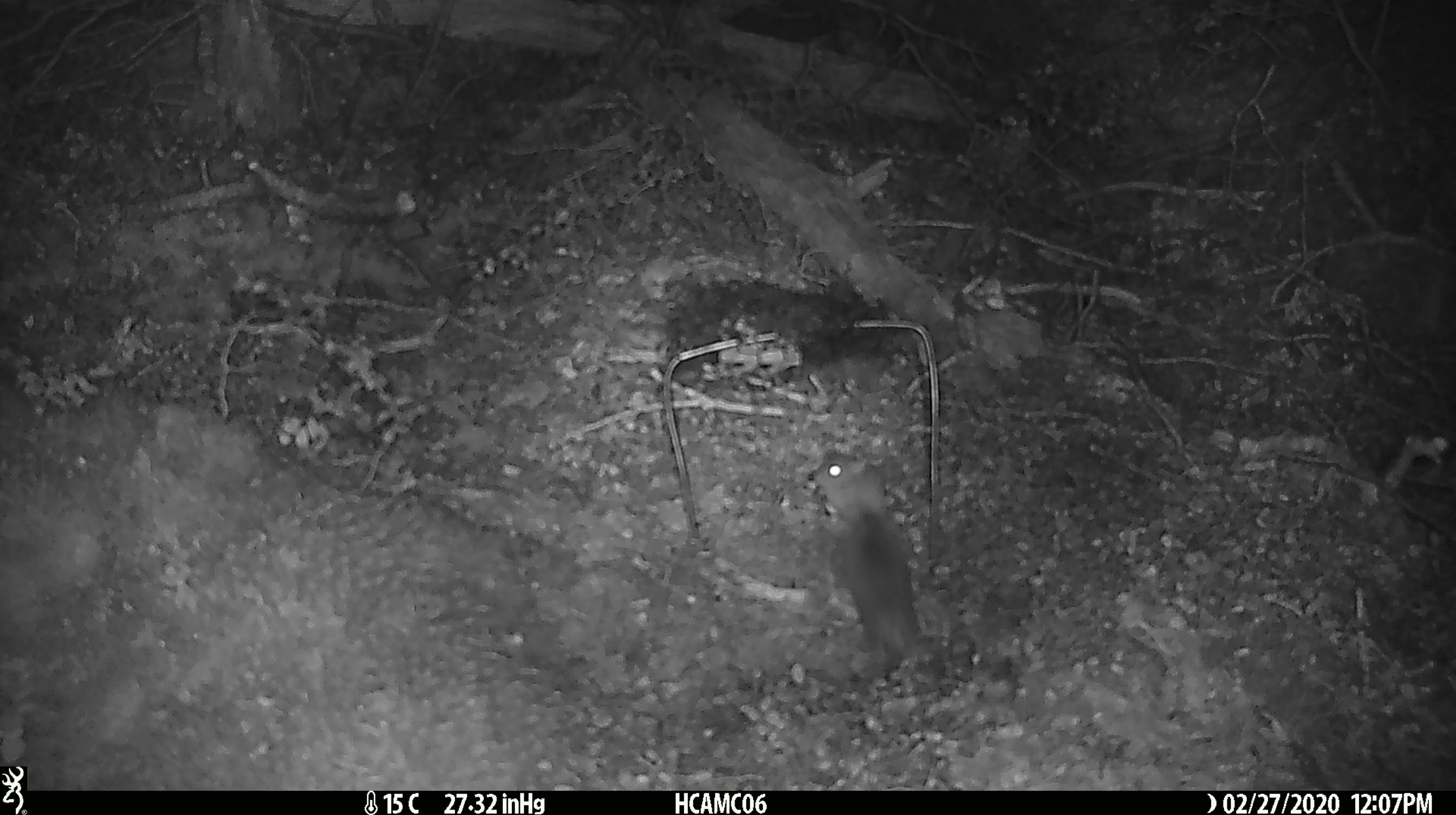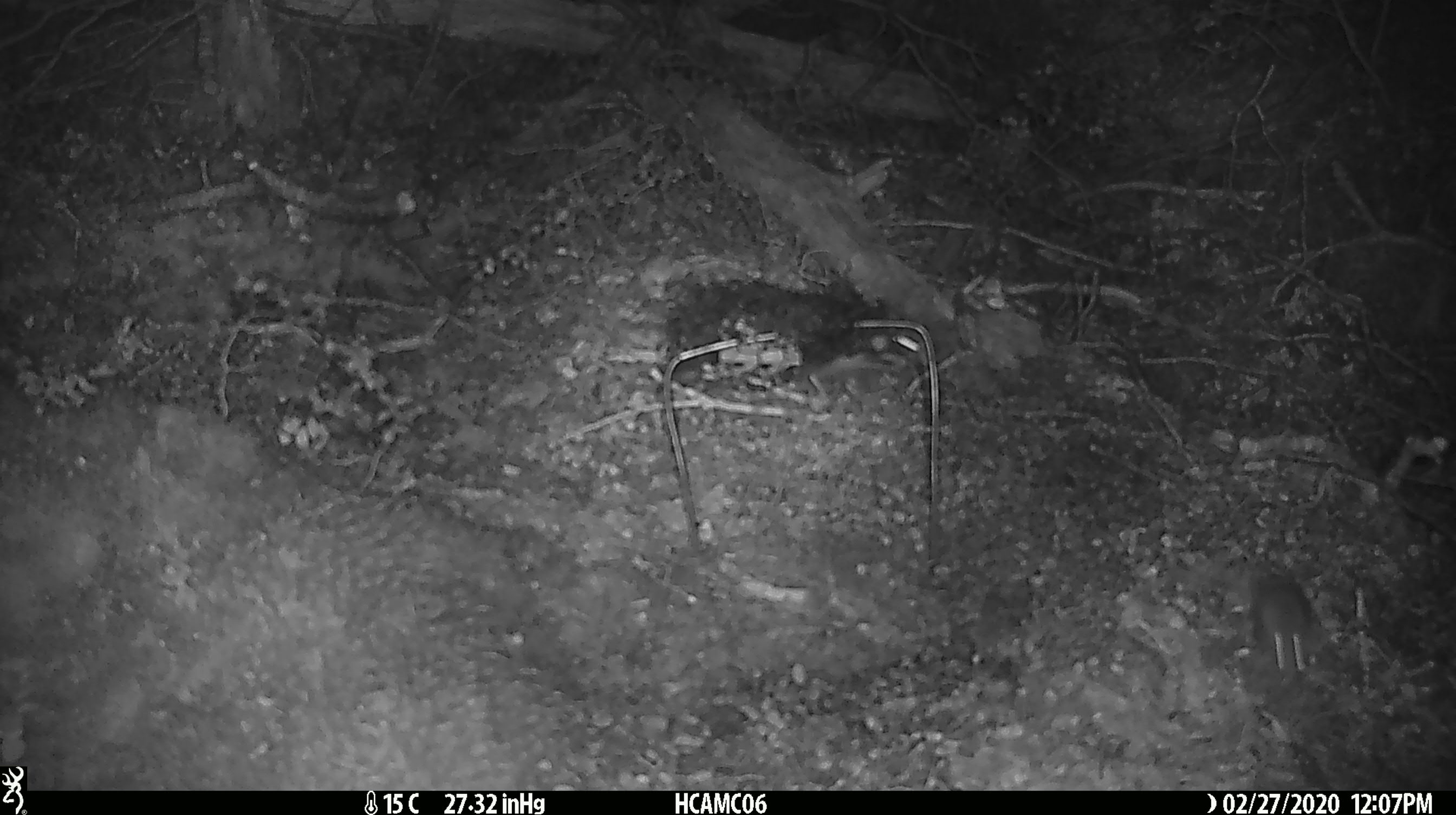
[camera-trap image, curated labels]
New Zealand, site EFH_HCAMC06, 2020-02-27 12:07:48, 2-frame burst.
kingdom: Animalia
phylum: Chordata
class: Mammalia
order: Rodentia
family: Muridae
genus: Mus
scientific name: Mus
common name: mouse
Mouse (Mus).